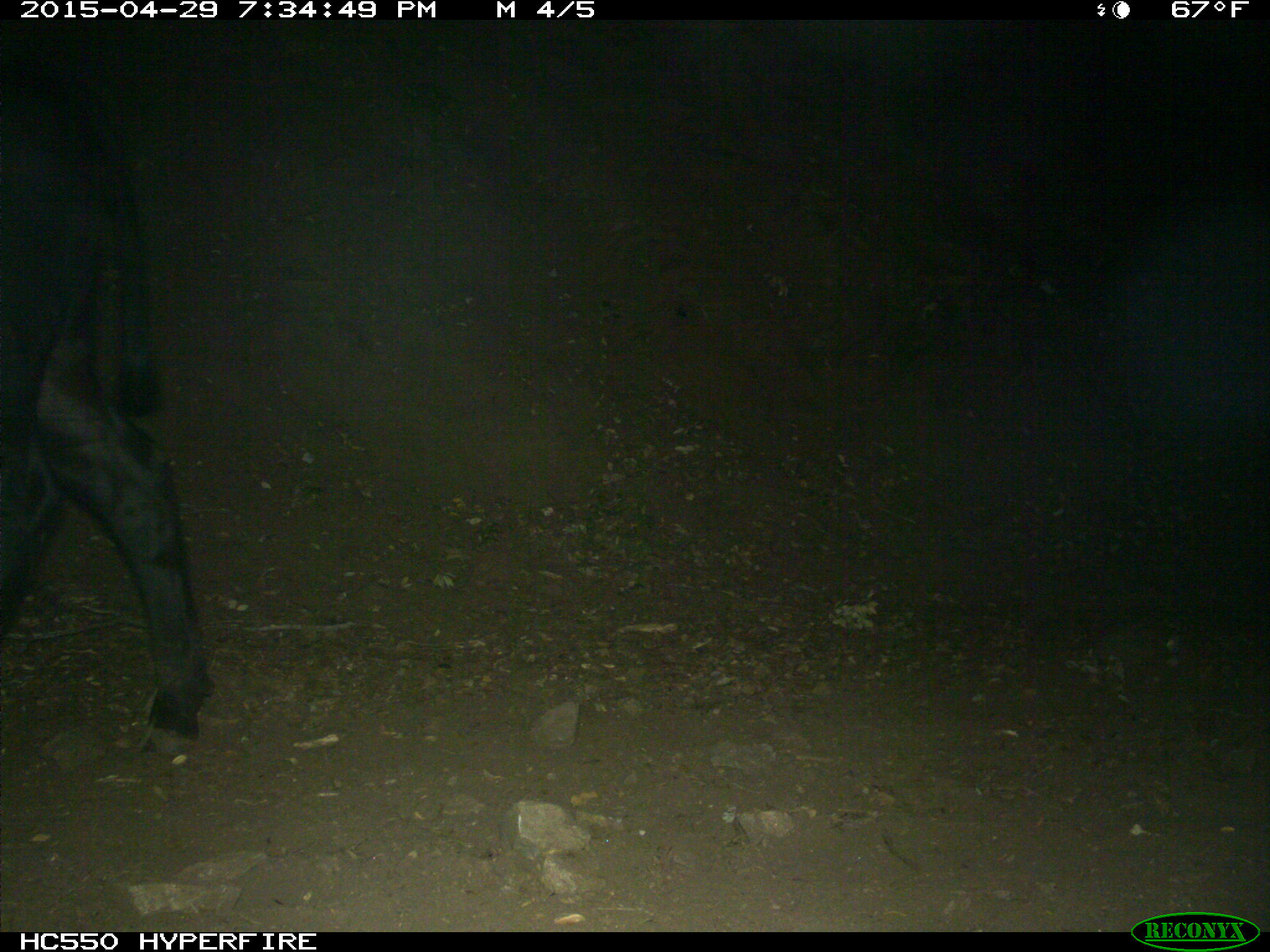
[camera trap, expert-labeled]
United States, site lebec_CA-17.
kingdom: Animalia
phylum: Chordata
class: Mammalia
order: Artiodactyla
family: Bovidae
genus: Bos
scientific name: Bos taurus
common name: domestic cow